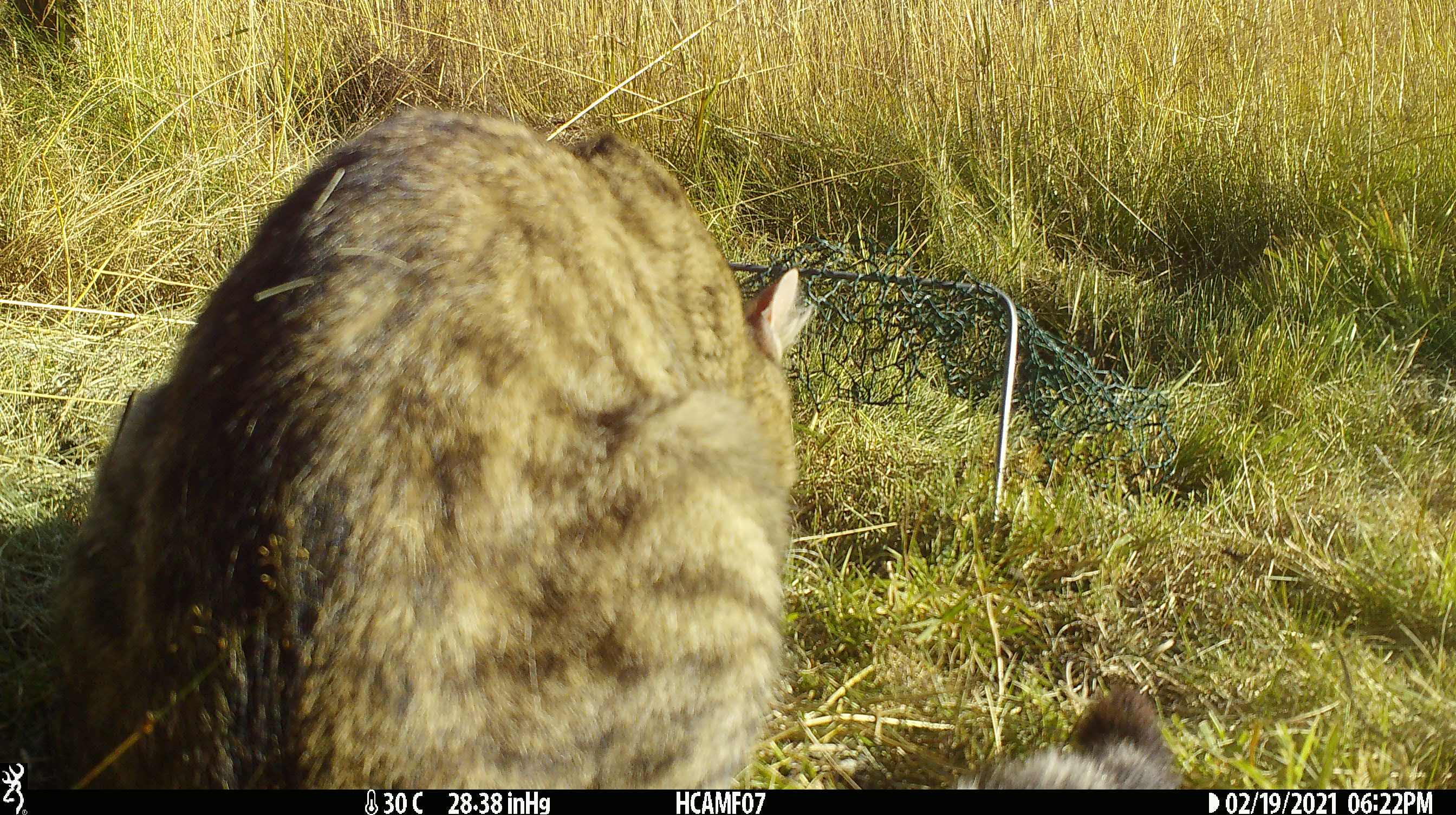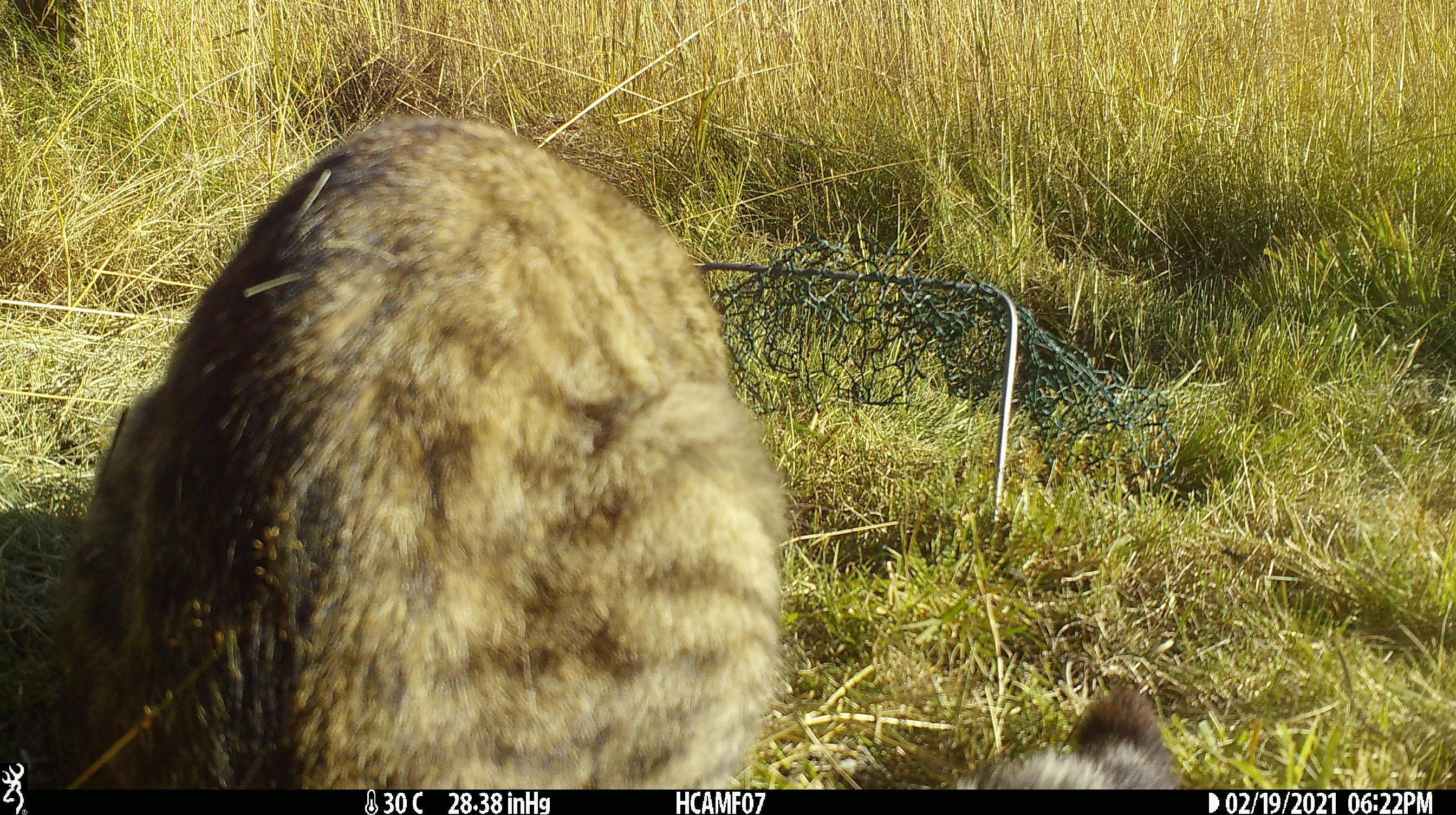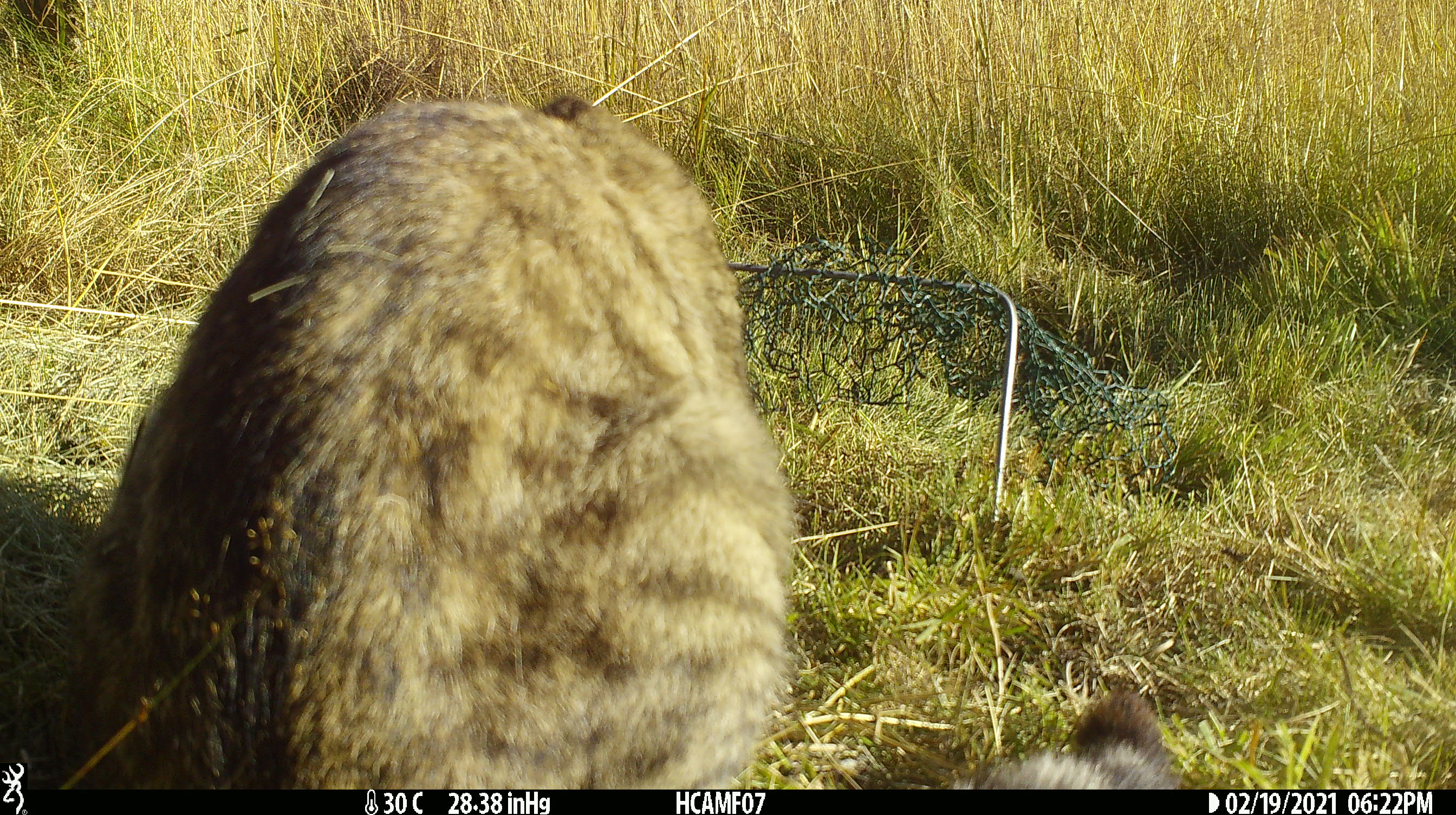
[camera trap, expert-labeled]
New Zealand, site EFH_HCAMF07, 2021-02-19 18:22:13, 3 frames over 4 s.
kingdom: Animalia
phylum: Chordata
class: Mammalia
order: Carnivora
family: Felidae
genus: Felis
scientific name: Felis catus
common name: domestic cat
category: cat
Cat (domestic cat) (Felis catus).